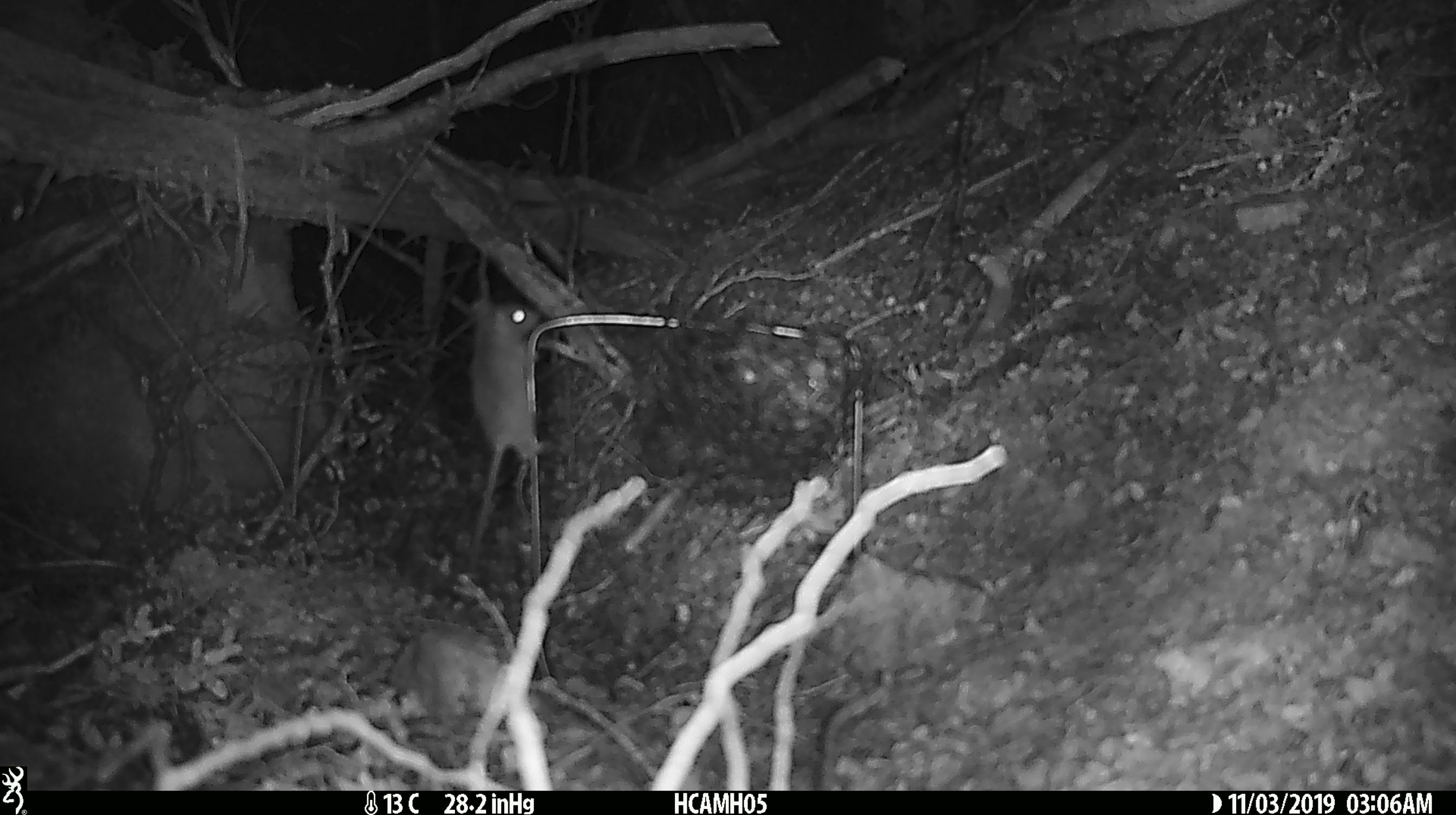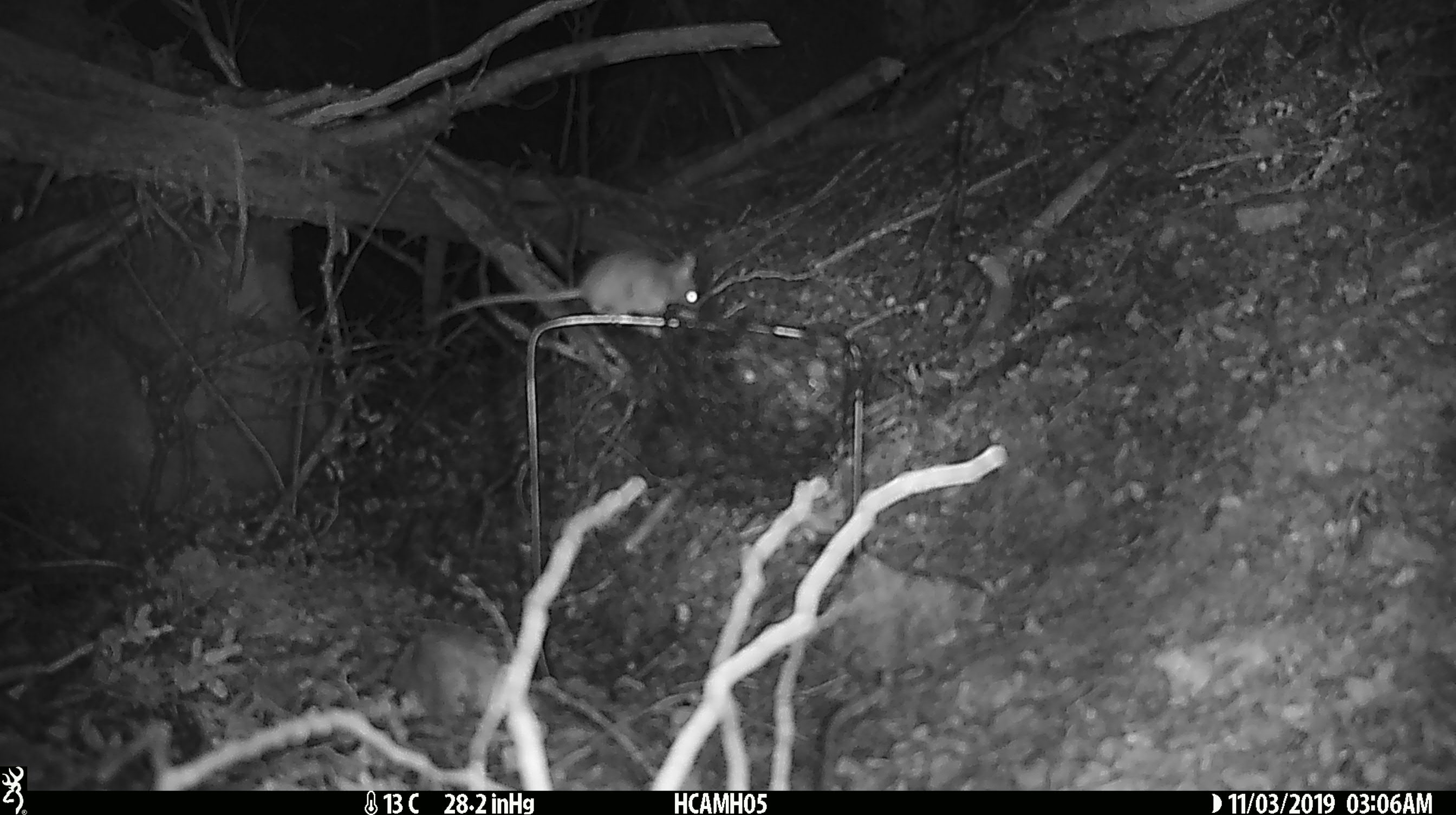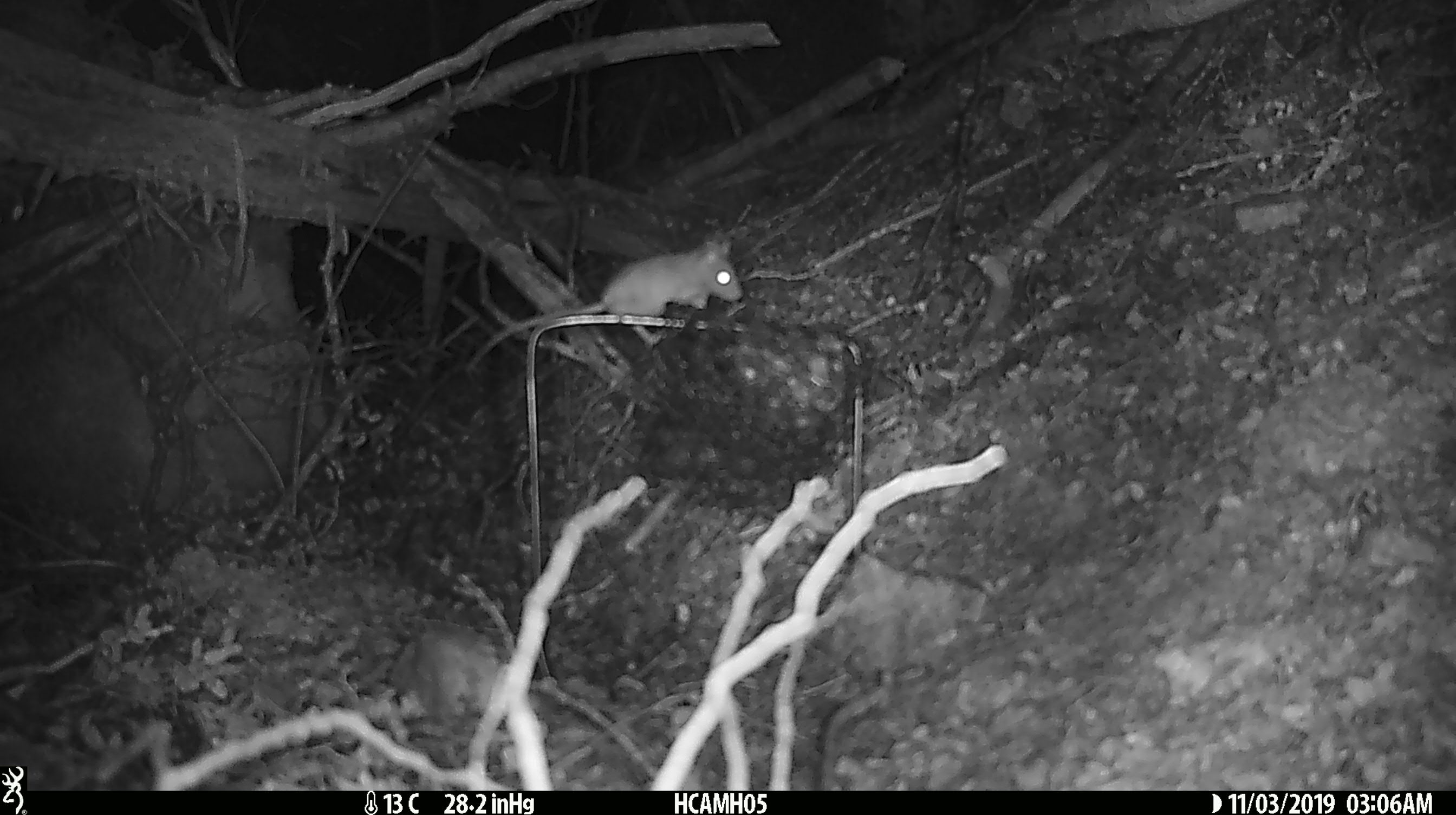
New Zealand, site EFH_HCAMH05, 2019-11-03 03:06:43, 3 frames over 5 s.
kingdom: Animalia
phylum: Chordata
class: Mammalia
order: Rodentia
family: Muridae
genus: Mus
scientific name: Mus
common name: mouse